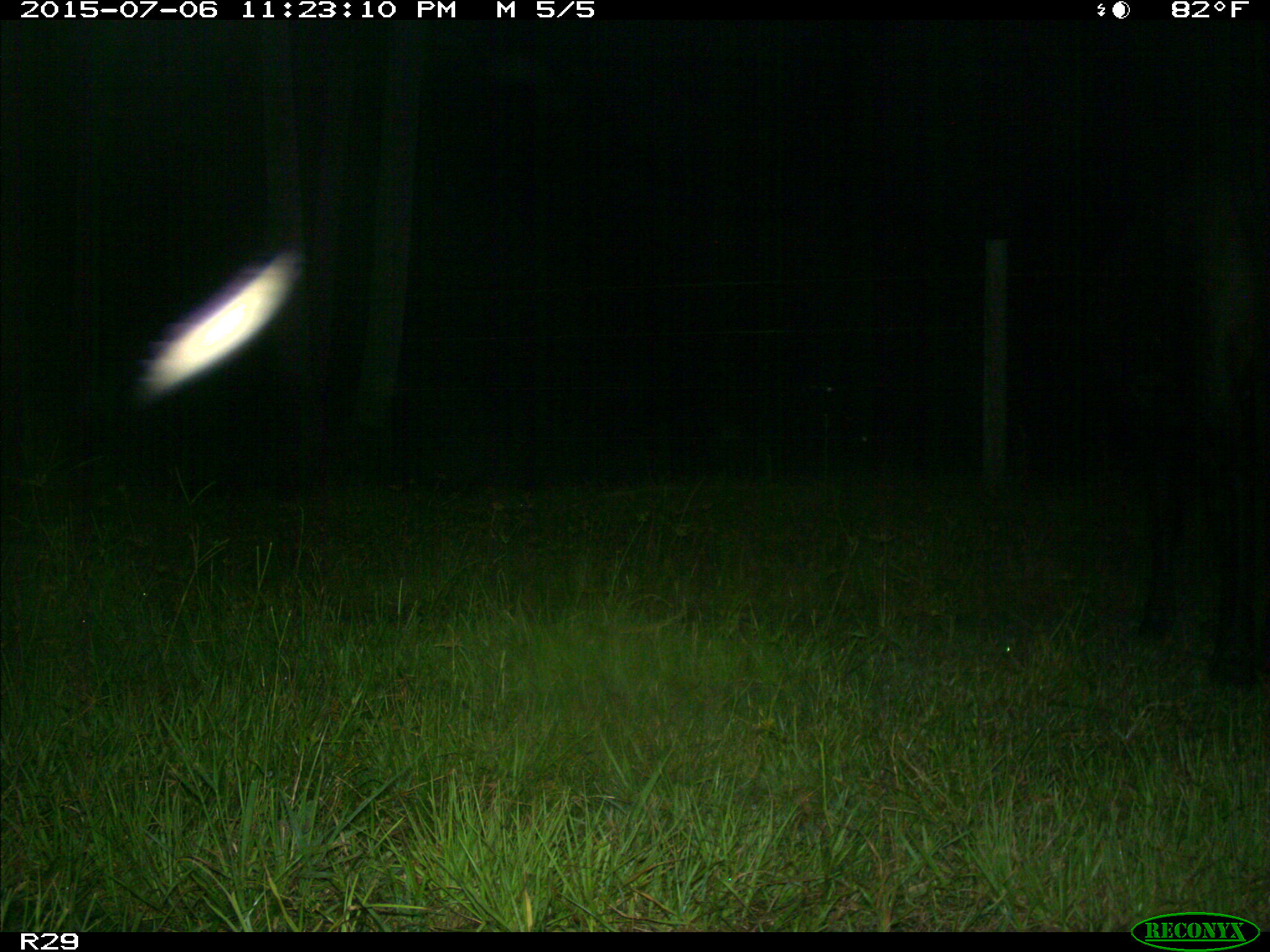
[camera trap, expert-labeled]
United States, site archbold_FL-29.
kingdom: Animalia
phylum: Chordata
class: Mammalia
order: Artiodactyla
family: Bovidae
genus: Bos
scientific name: Bos taurus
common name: domestic cow